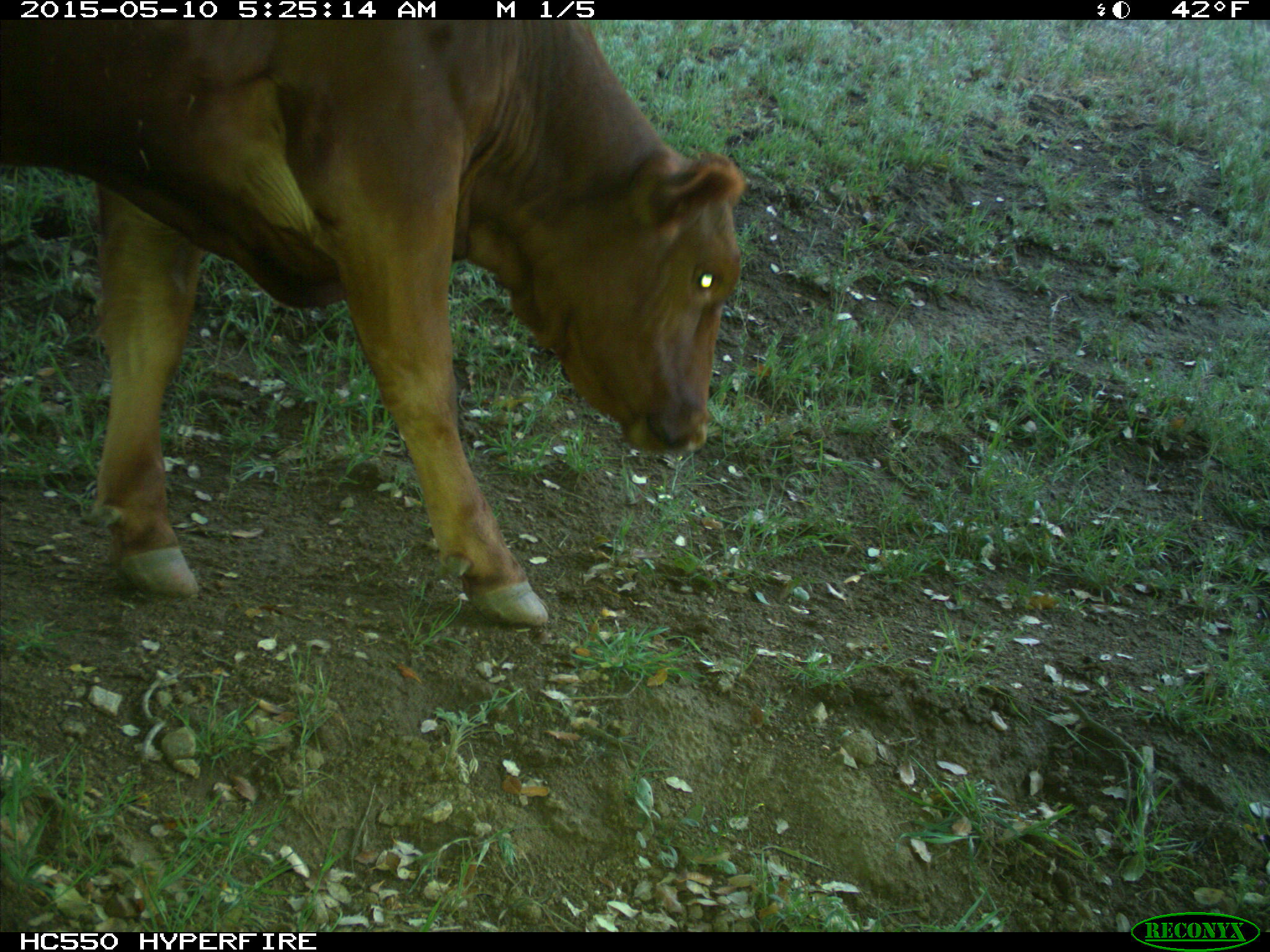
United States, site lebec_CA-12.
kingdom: Animalia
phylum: Chordata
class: Mammalia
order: Artiodactyla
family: Bovidae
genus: Bos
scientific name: Bos taurus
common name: domestic cow